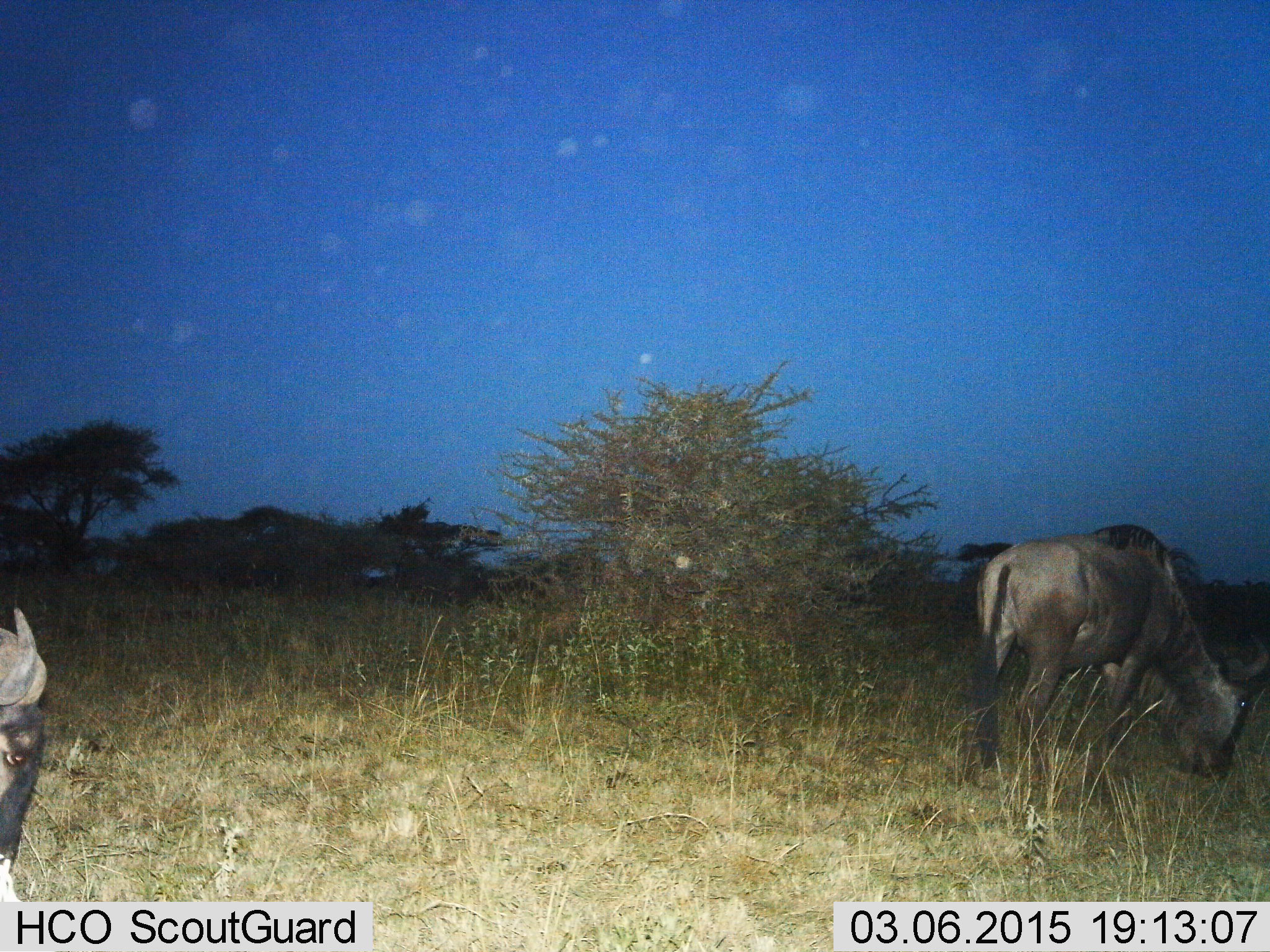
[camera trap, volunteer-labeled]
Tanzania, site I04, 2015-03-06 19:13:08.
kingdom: Animalia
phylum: Chordata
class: Mammalia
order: Artiodactyla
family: Bovidae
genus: Connochaetes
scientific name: Connochaetes taurinus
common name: blue wildebeest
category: wildebeest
Wildebeest (blue wildebeest) (Connochaetes taurinus), count 2. Behavior (volunteer vote fractions): standing 10%, resting 0%, moving 10%, interacting 0%. Young present (vote fraction): 0%. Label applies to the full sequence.